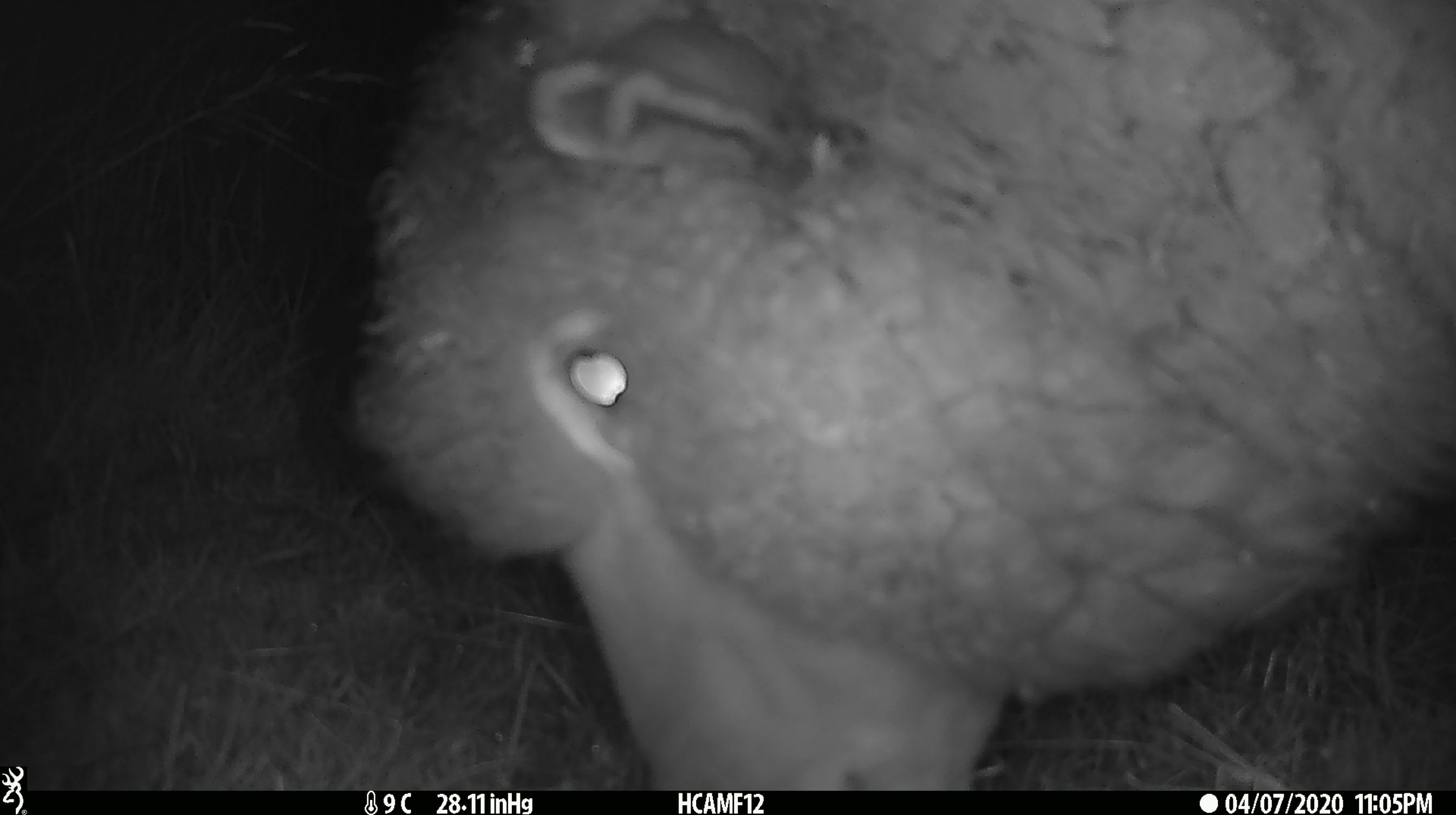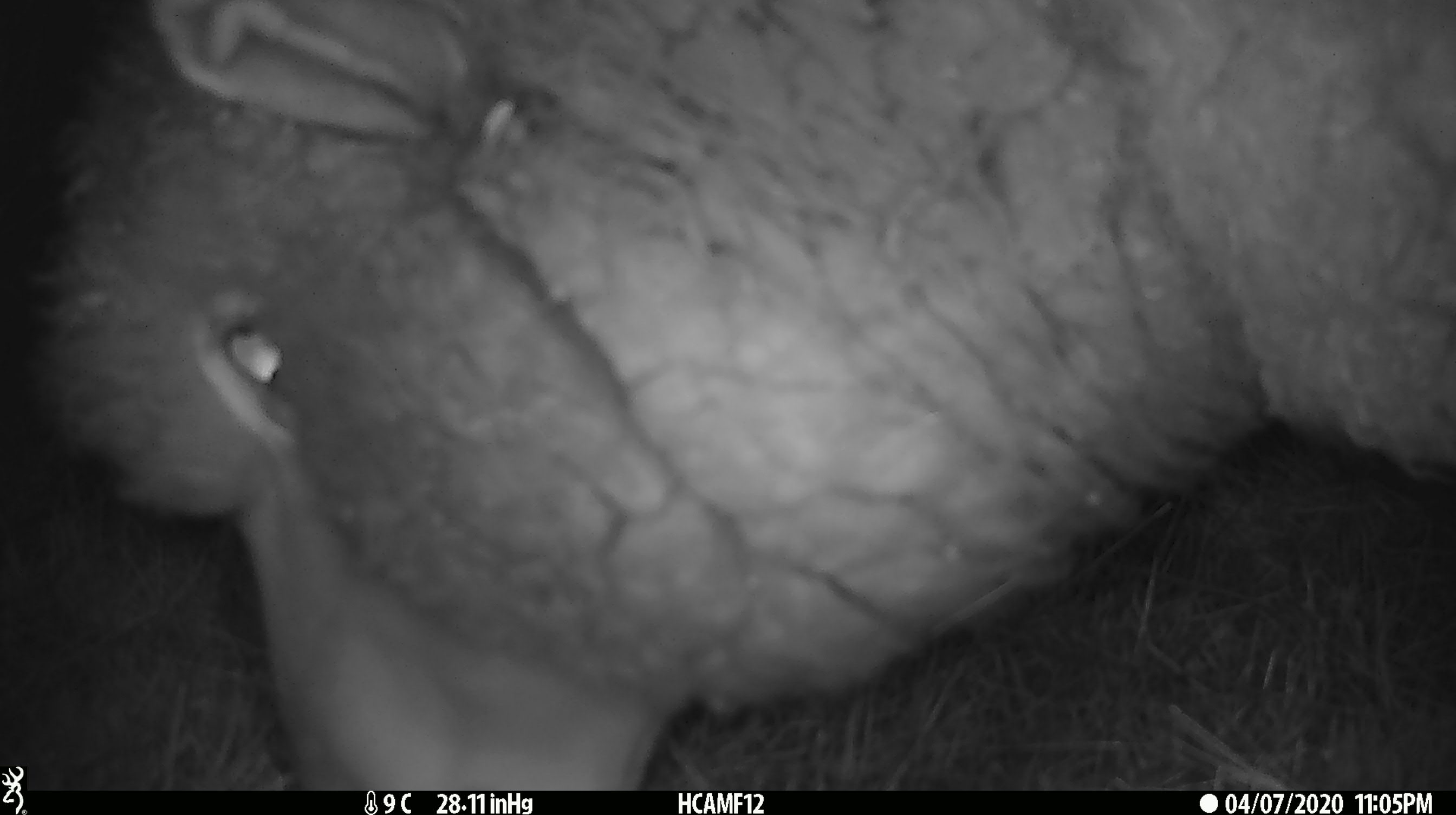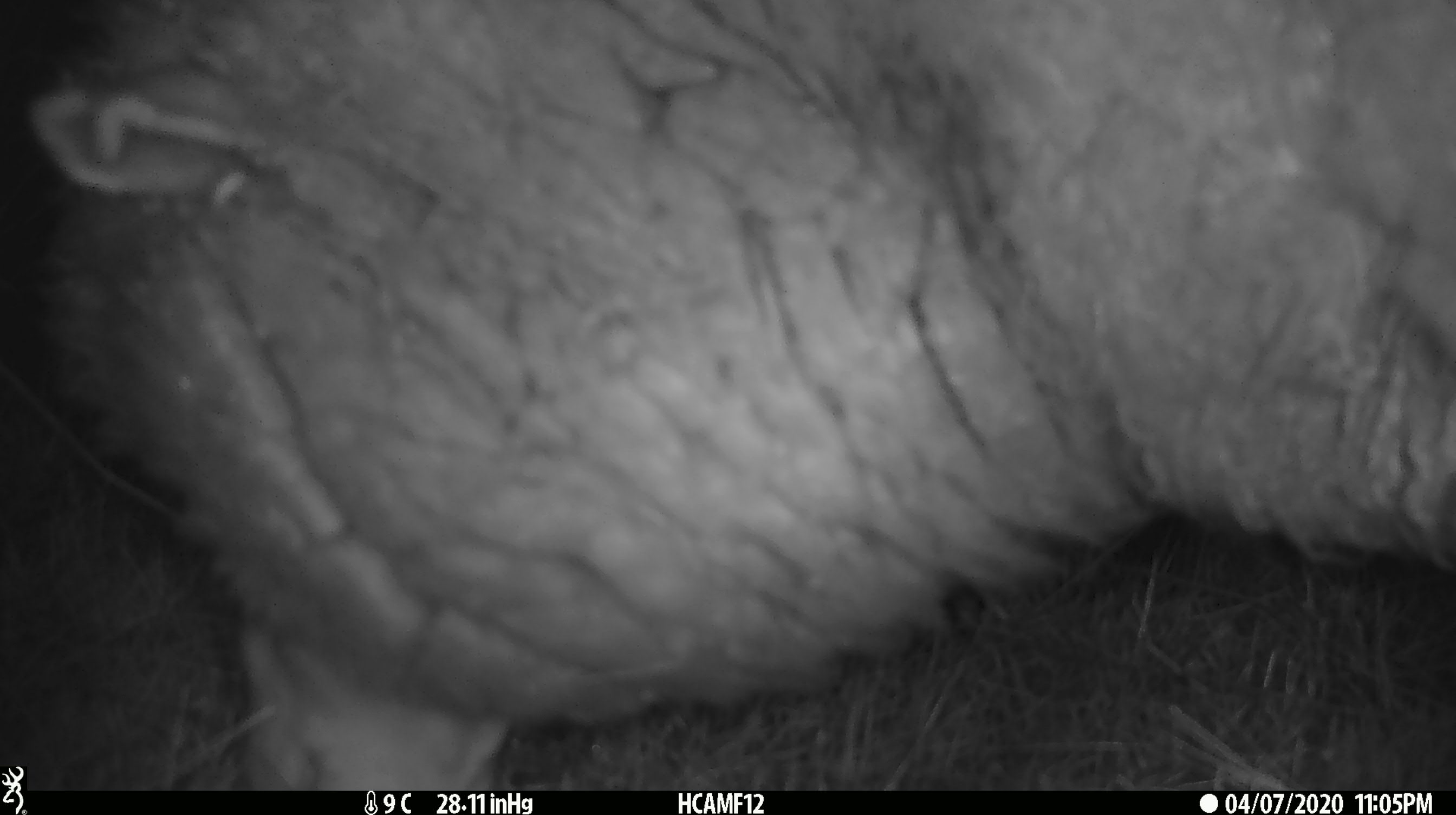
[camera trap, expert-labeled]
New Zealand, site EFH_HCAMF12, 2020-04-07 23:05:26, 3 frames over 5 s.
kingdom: Animalia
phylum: Chordata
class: Mammalia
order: Artiodactyla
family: Bovidae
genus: Ovis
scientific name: Ovis aries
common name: domestic sheep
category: sheep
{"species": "sheep (domestic sheep) (Ovis aries)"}